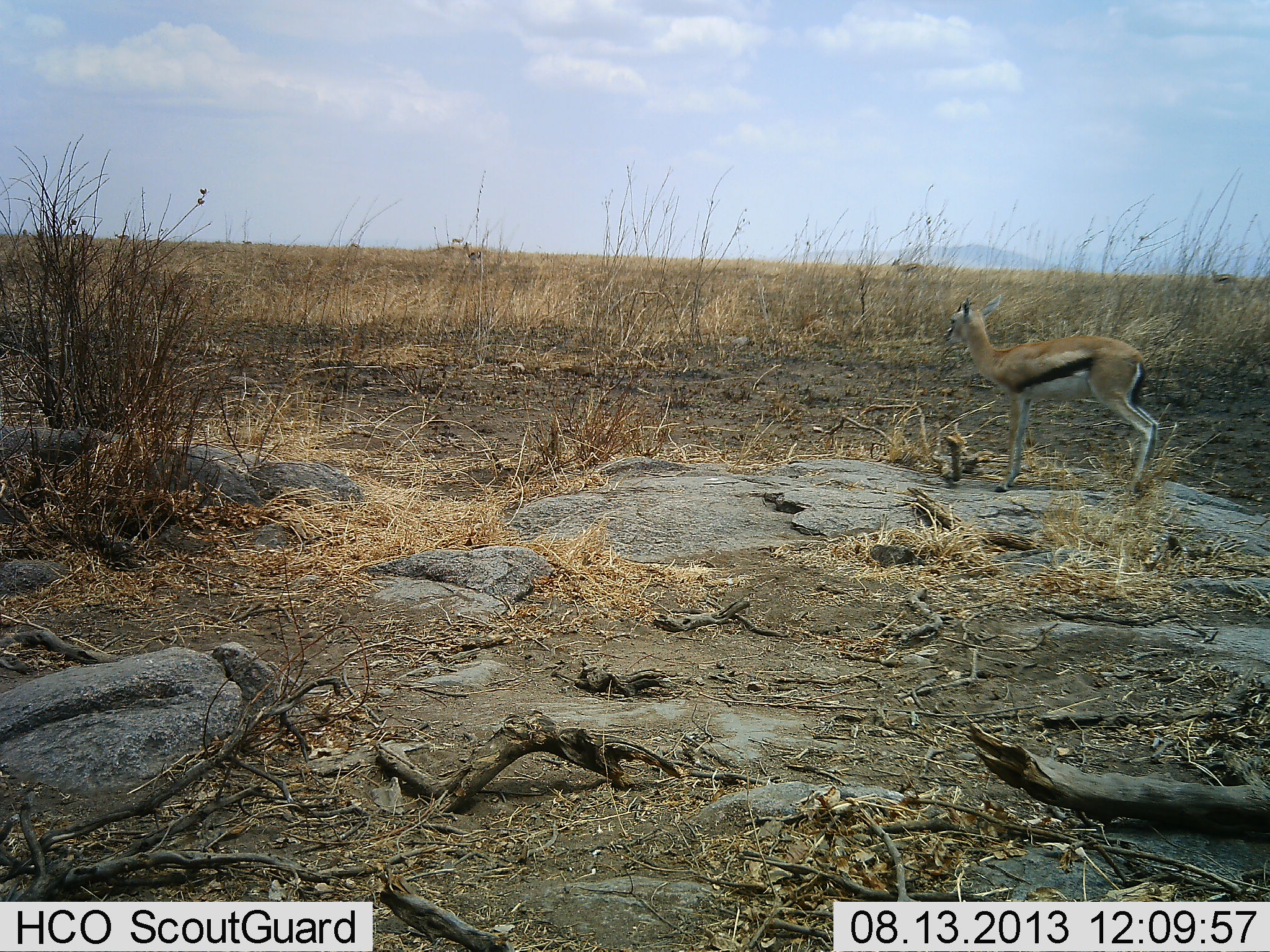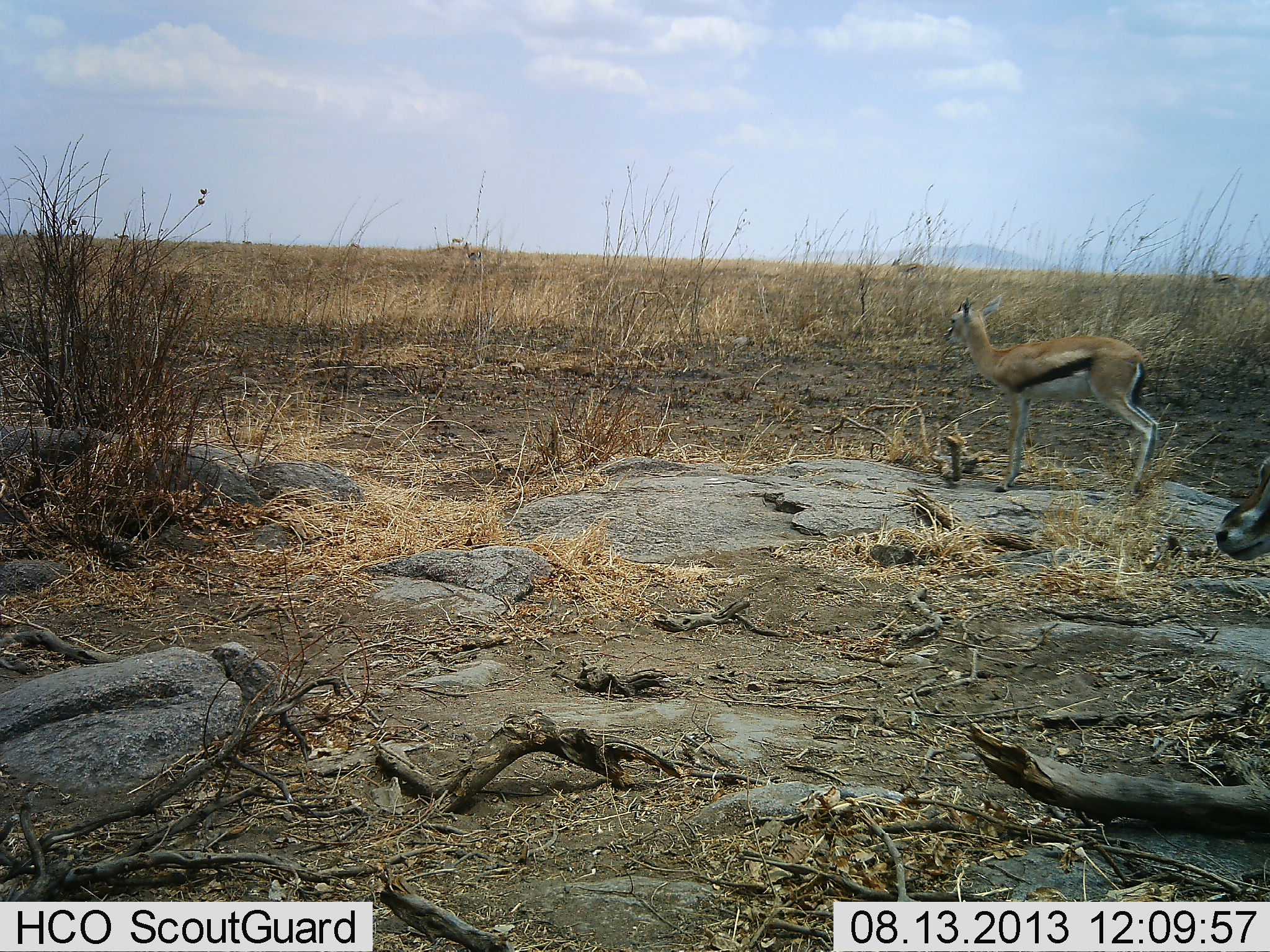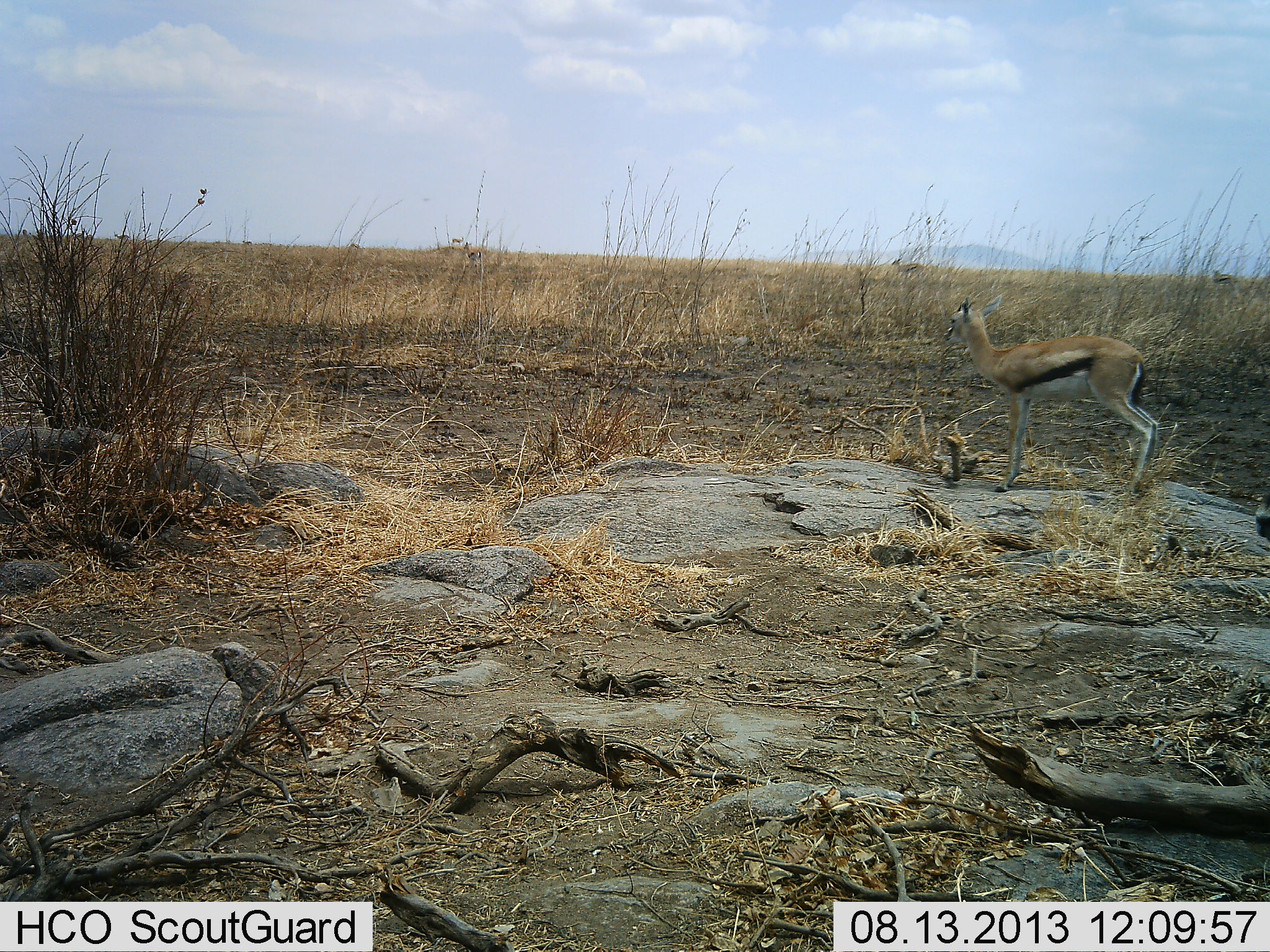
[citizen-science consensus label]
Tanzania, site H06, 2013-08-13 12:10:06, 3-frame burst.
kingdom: Animalia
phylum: Chordata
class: Mammalia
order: Artiodactyla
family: Bovidae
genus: Eudorcas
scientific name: Eudorcas thomsonii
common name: thomson's gazelle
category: gazellethomsons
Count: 2.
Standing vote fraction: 90%.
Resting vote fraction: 0%.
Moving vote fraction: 40%.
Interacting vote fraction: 0%.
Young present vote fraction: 0%.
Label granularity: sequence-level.